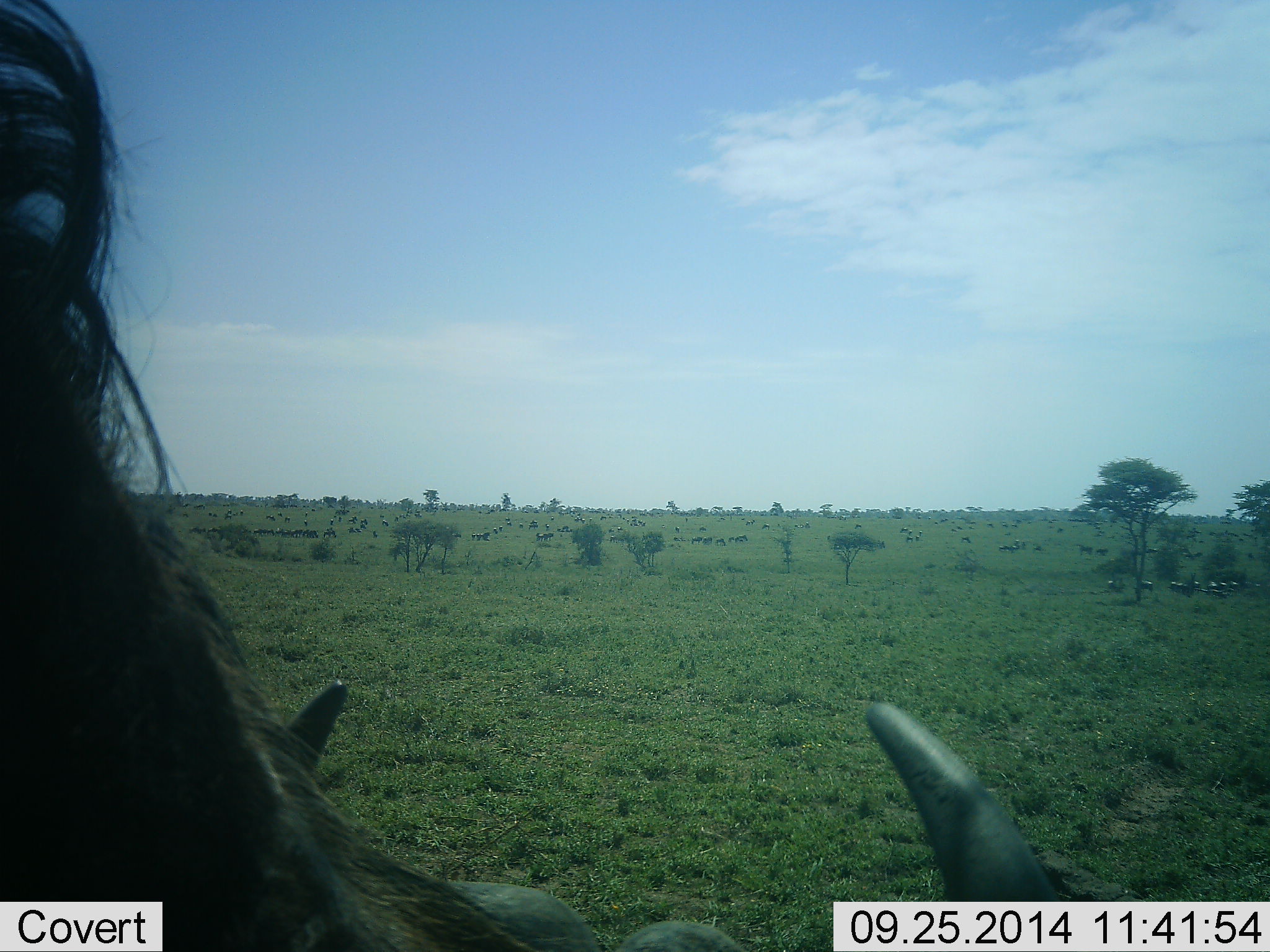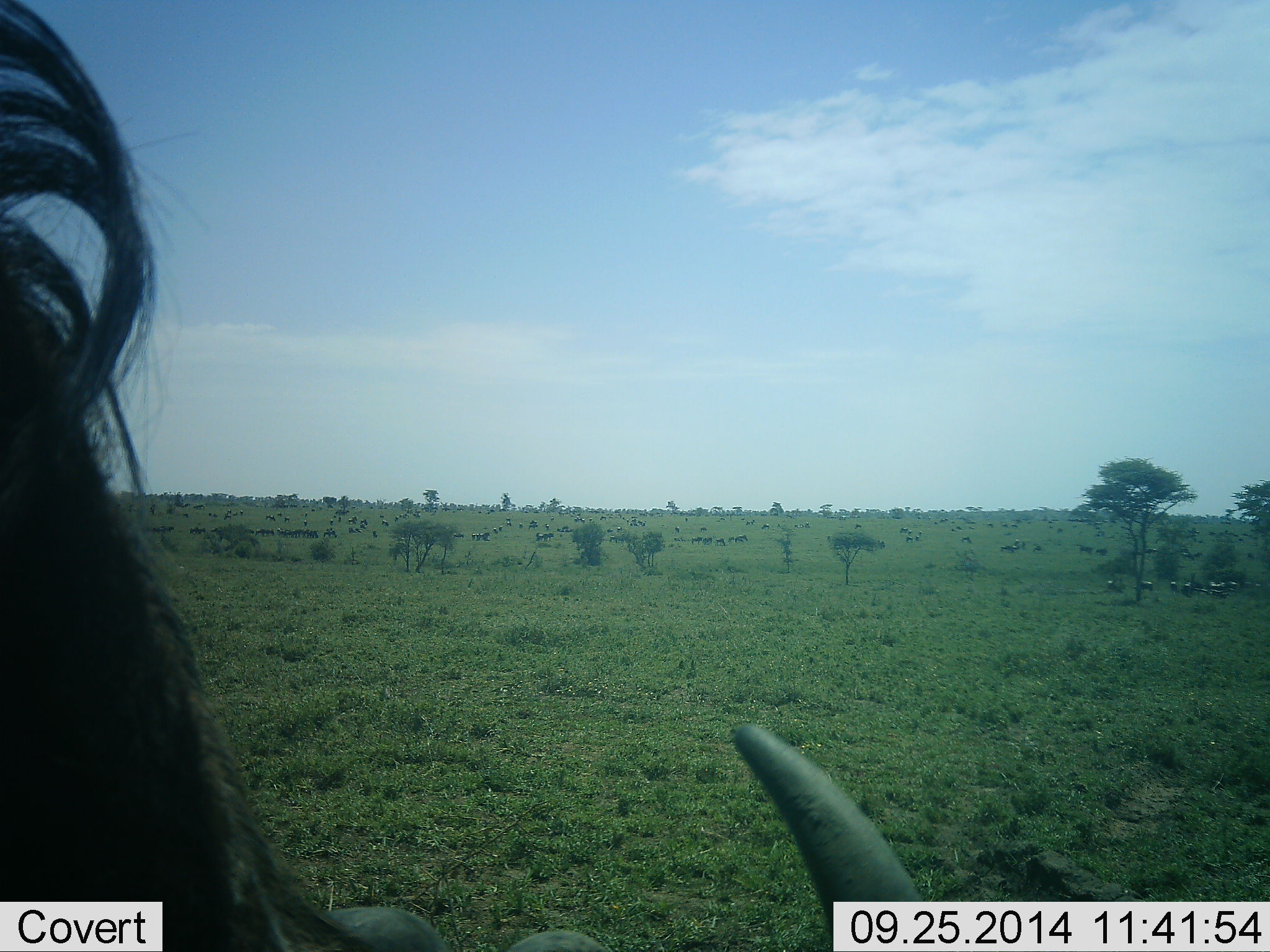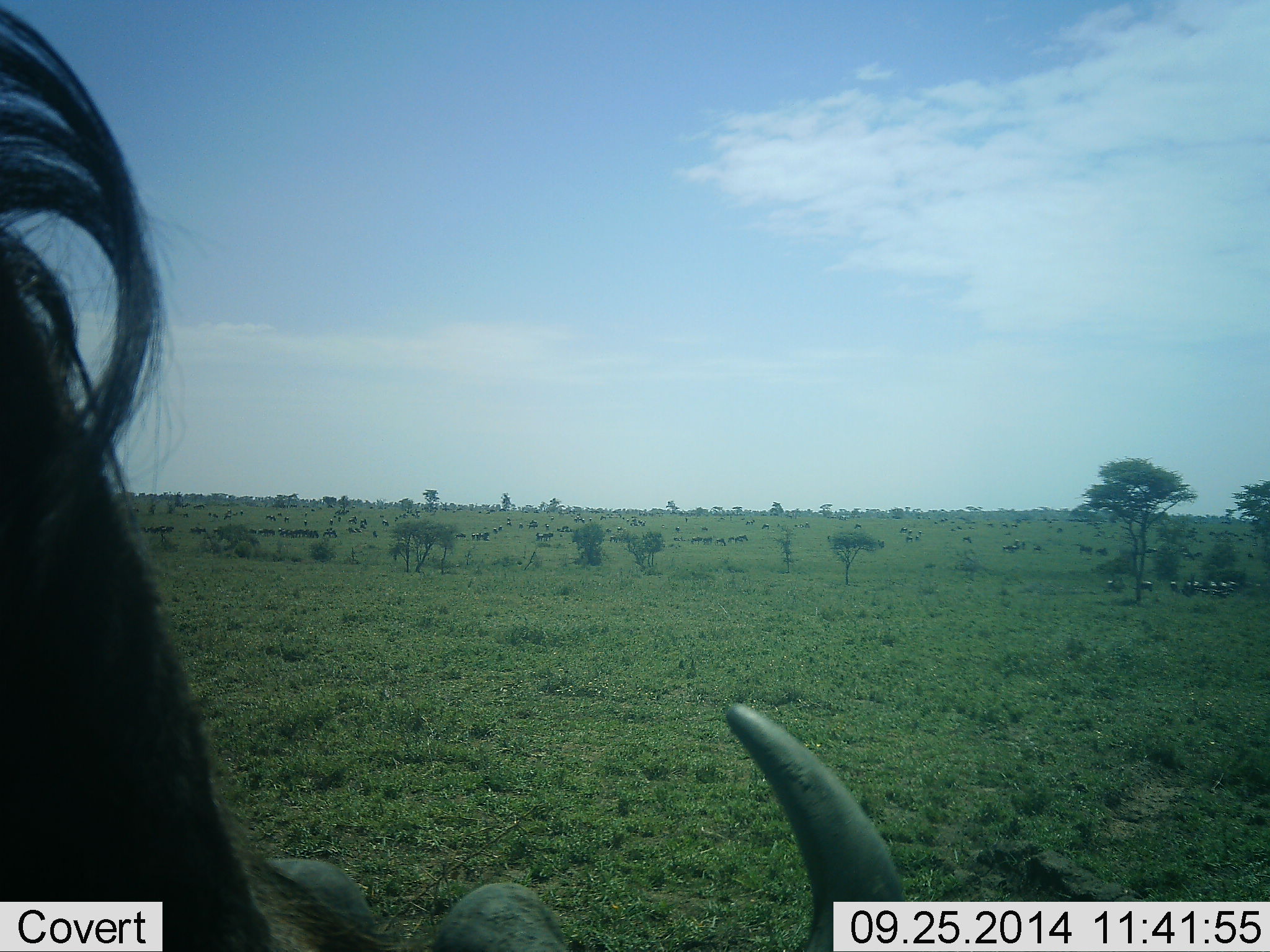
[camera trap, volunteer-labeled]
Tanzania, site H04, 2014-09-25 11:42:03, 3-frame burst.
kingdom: Animalia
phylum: Chordata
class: Mammalia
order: Artiodactyla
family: Bovidae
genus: Connochaetes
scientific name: Connochaetes taurinus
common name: blue wildebeest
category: wildebeest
Wildebeest (blue wildebeest) (Connochaetes taurinus), count 1. Behavior (volunteer vote fractions): standing 70%, resting 20%, moving 30%, interacting 0%. Young present (vote fraction): 0%. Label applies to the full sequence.